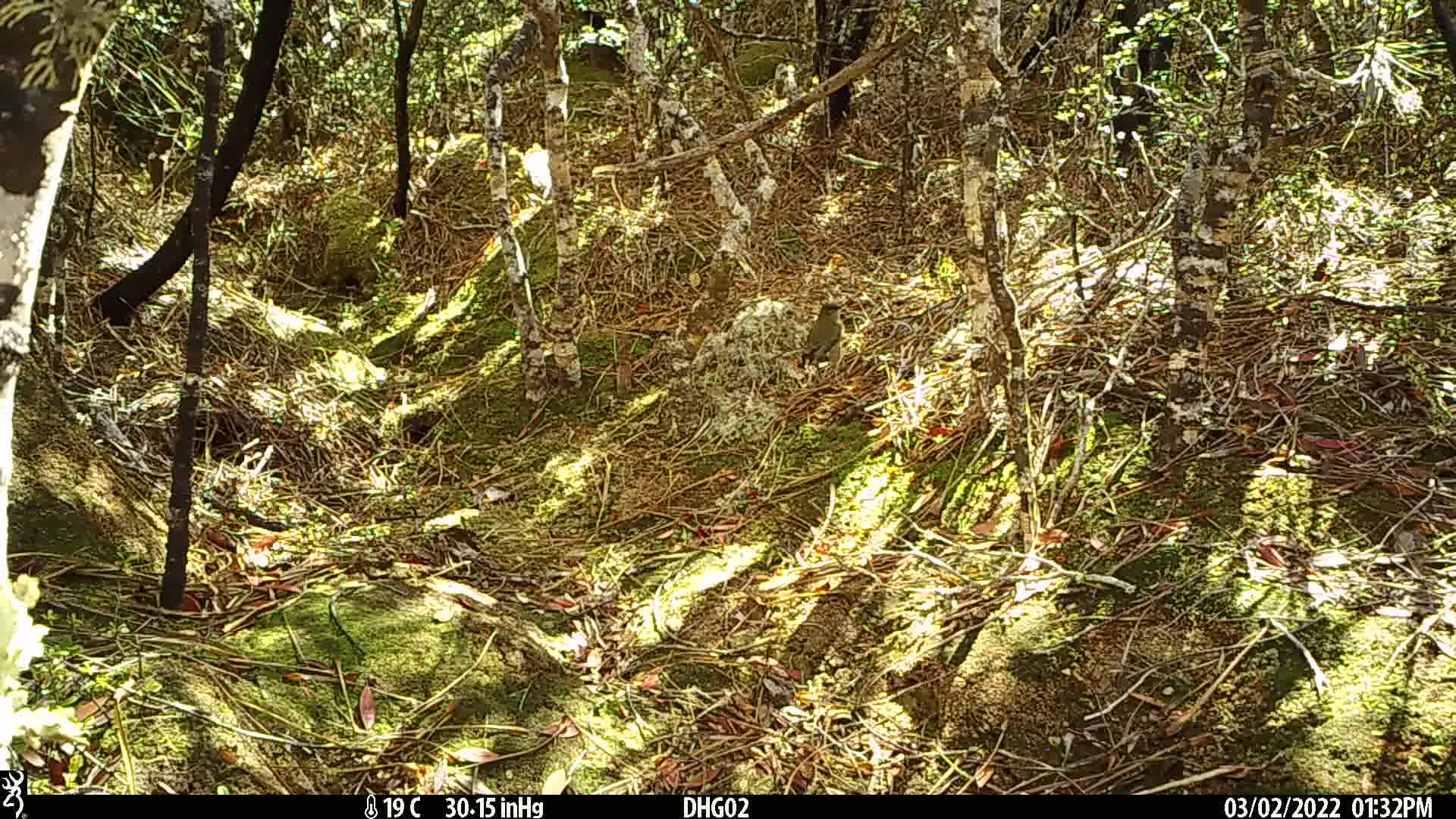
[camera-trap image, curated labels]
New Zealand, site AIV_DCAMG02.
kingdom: Animalia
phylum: Chordata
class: Aves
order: Passeriformes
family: Meliphagidae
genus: Anthornis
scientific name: Anthornis melanura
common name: new zealand bellbird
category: bellbird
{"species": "bellbird (new zealand bellbird) (Anthornis melanura)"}